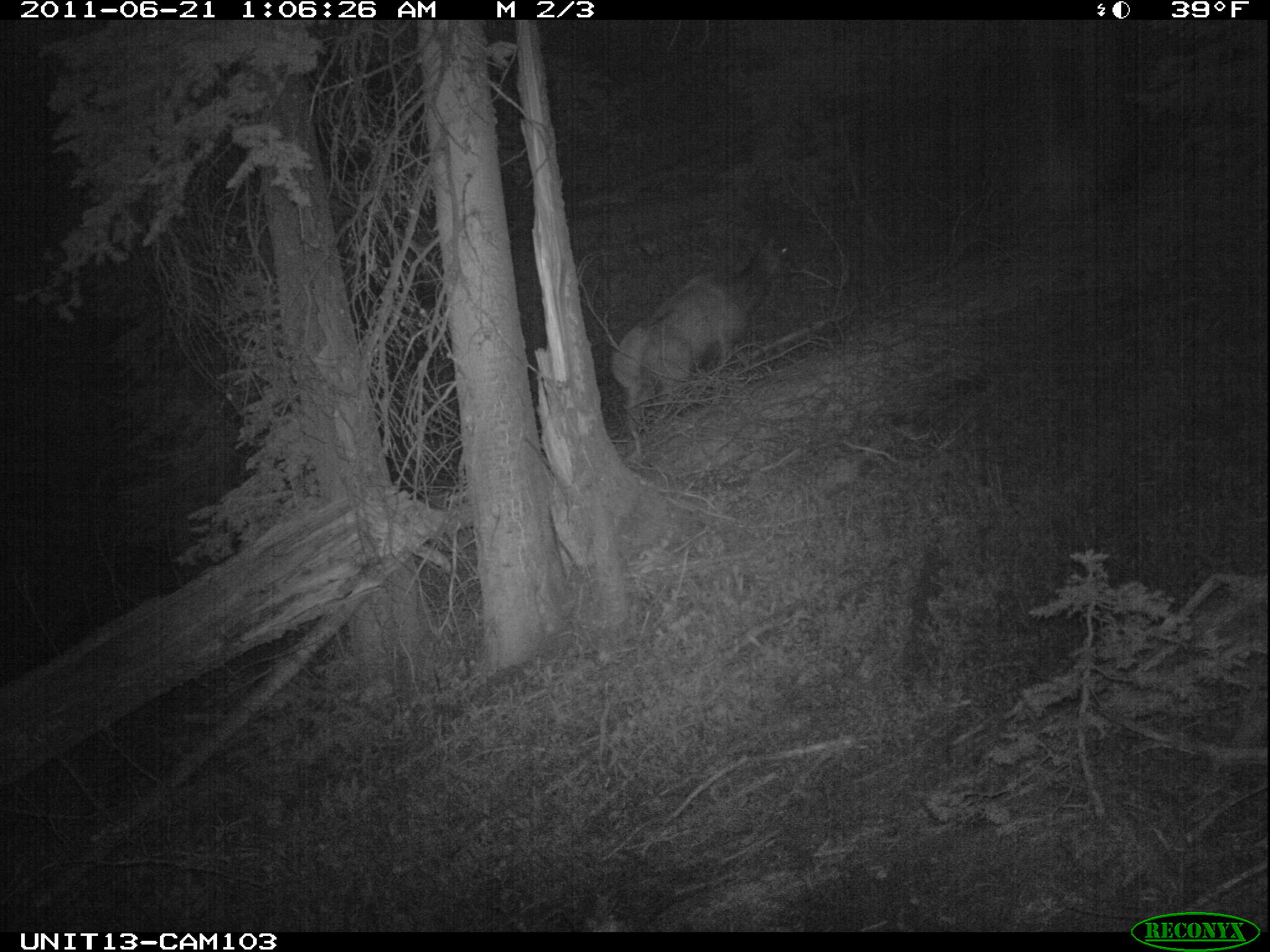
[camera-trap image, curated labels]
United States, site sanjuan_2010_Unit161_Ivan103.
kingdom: Animalia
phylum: Chordata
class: Mammalia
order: Artiodactyla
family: Cervidae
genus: Cervus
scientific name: Cervus elaphus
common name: red deer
Cervus elaphus (red deer).